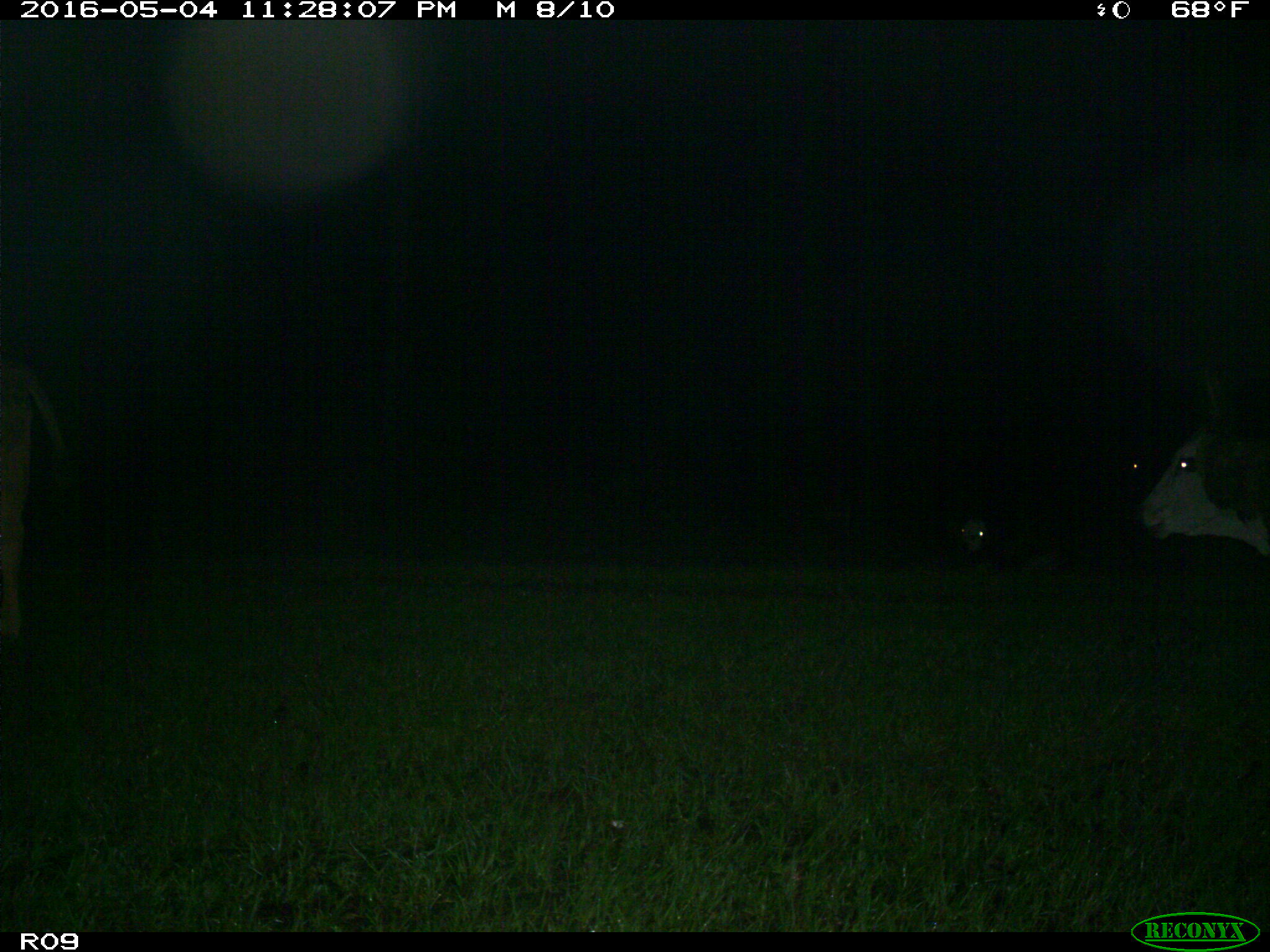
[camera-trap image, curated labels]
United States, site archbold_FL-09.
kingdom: Animalia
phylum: Chordata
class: Mammalia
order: Artiodactyla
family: Bovidae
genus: Bos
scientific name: Bos taurus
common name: domestic cow